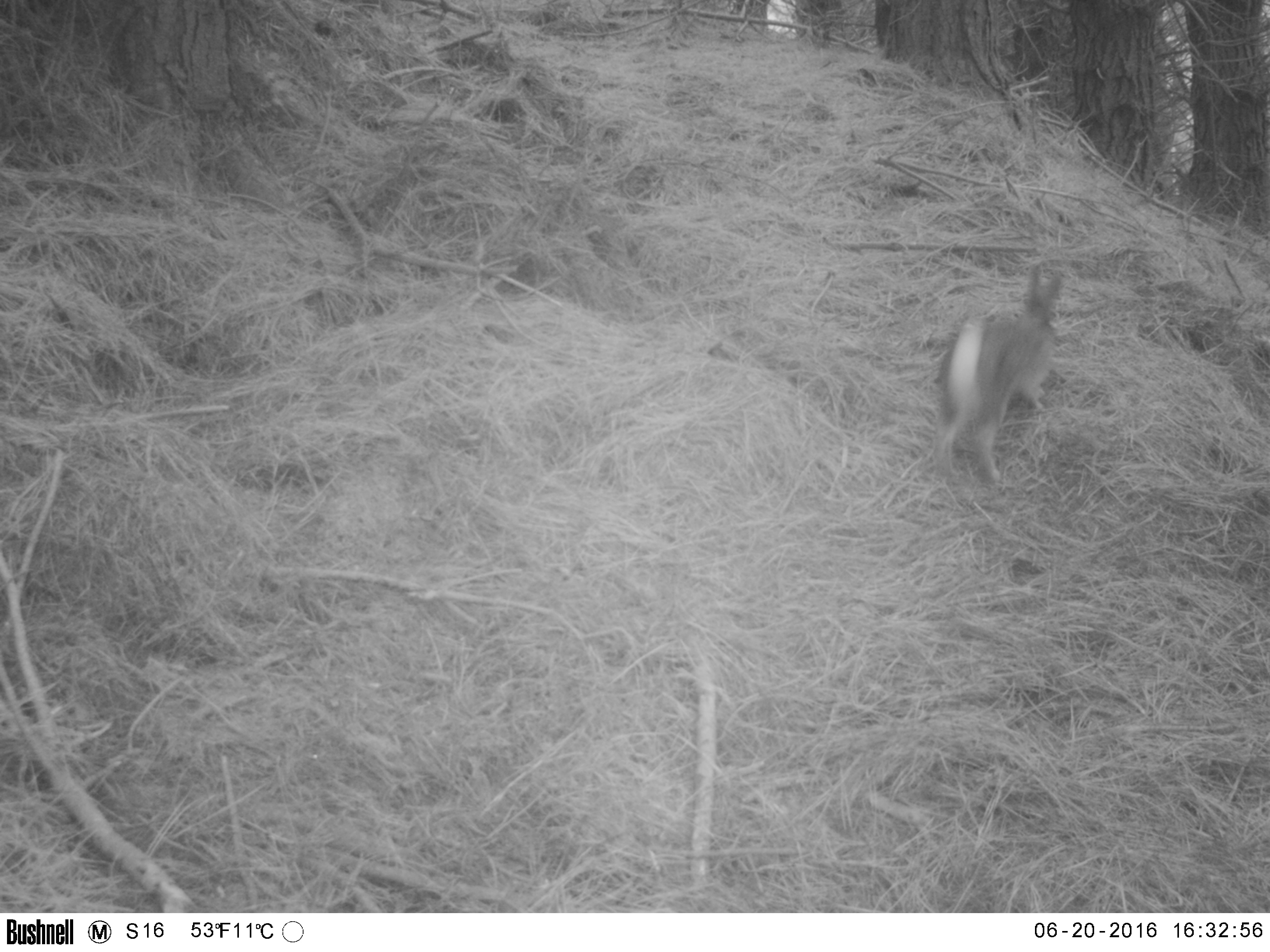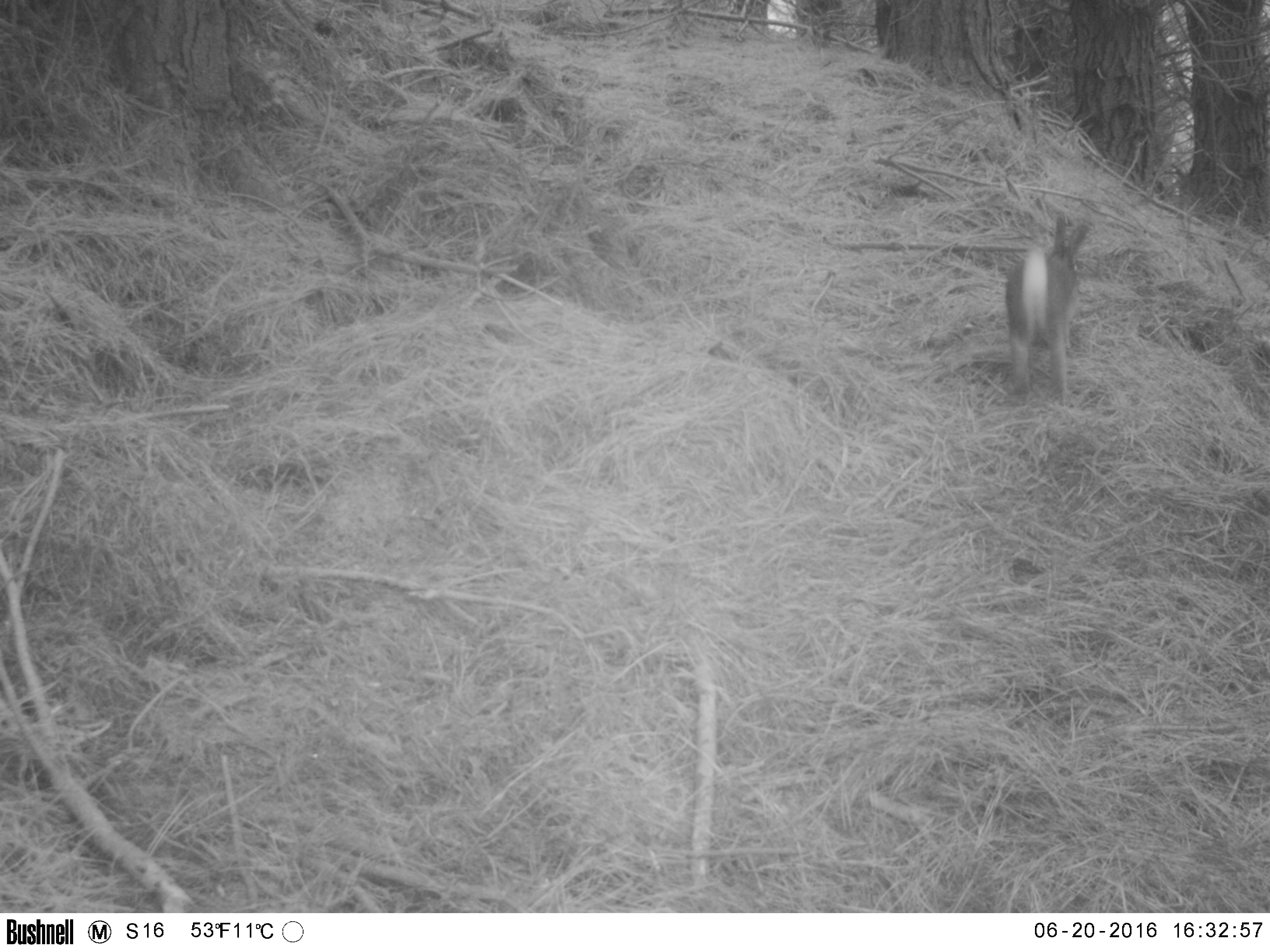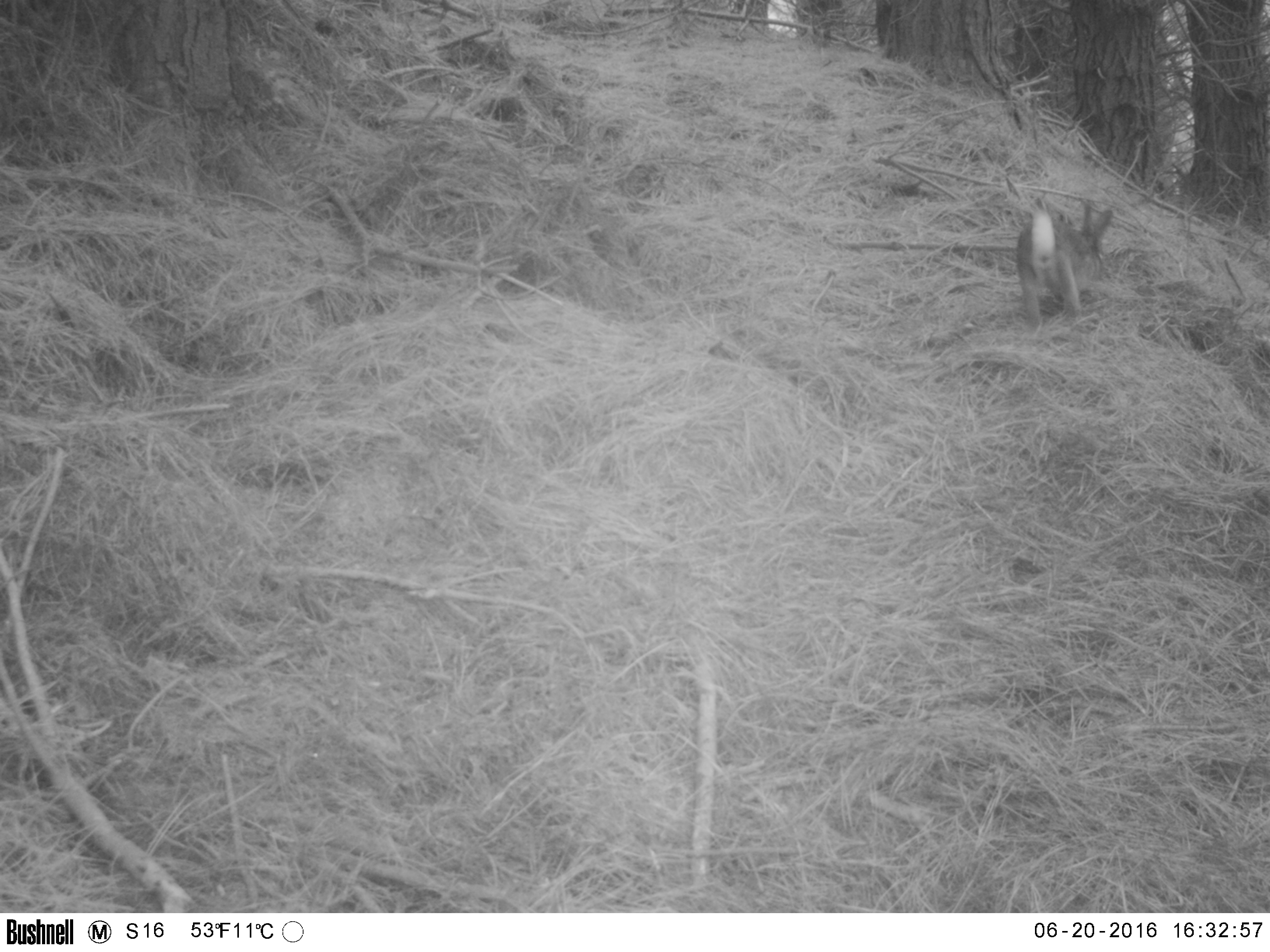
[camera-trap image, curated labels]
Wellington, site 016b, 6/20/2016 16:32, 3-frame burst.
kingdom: Animalia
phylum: Chordata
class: Mammalia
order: Lagomorpha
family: Leporidae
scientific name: Leporidae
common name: rabbit